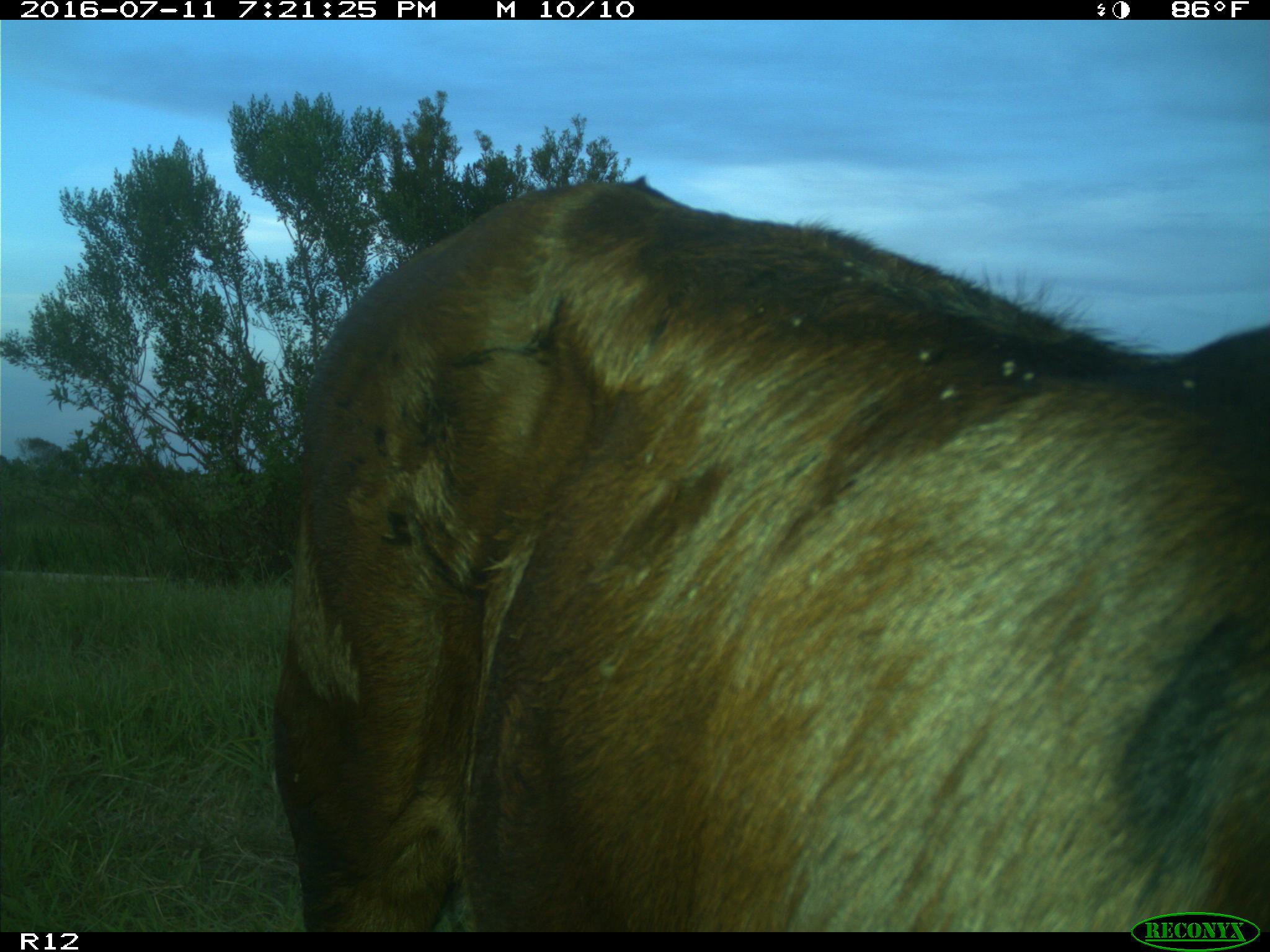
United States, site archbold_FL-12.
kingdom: Animalia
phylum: Chordata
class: Mammalia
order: Artiodactyla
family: Bovidae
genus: Bos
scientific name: Bos taurus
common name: domestic cow